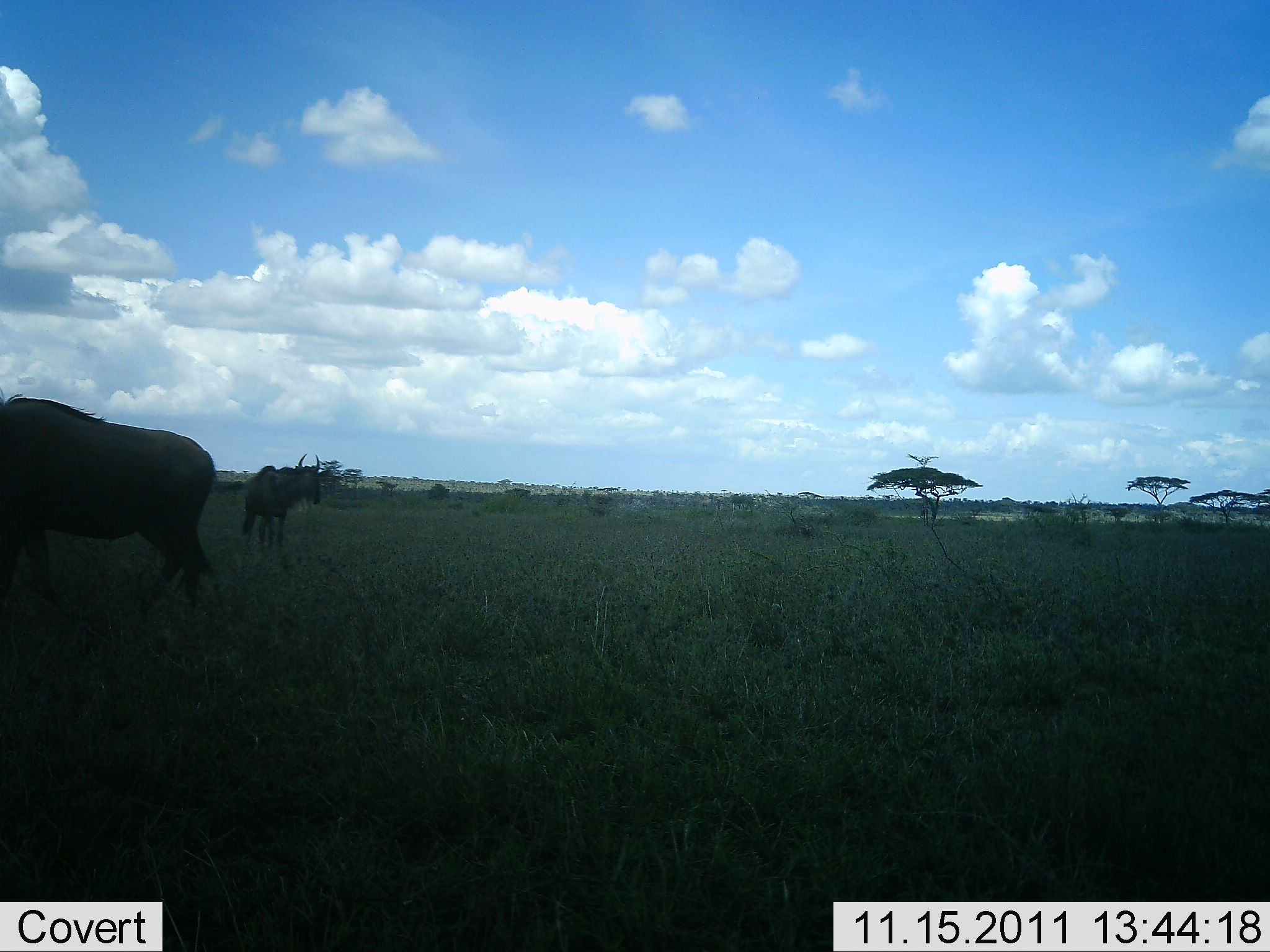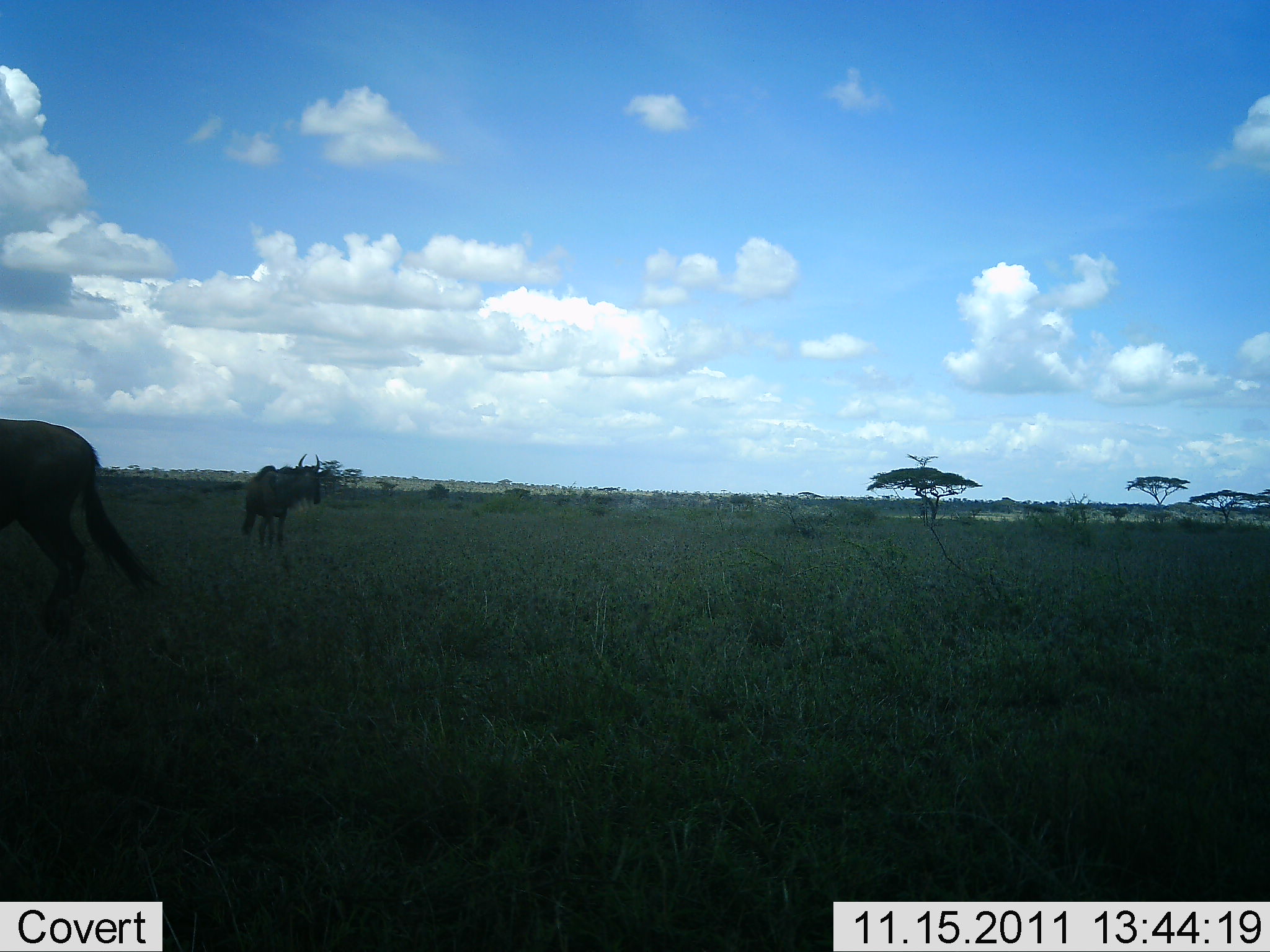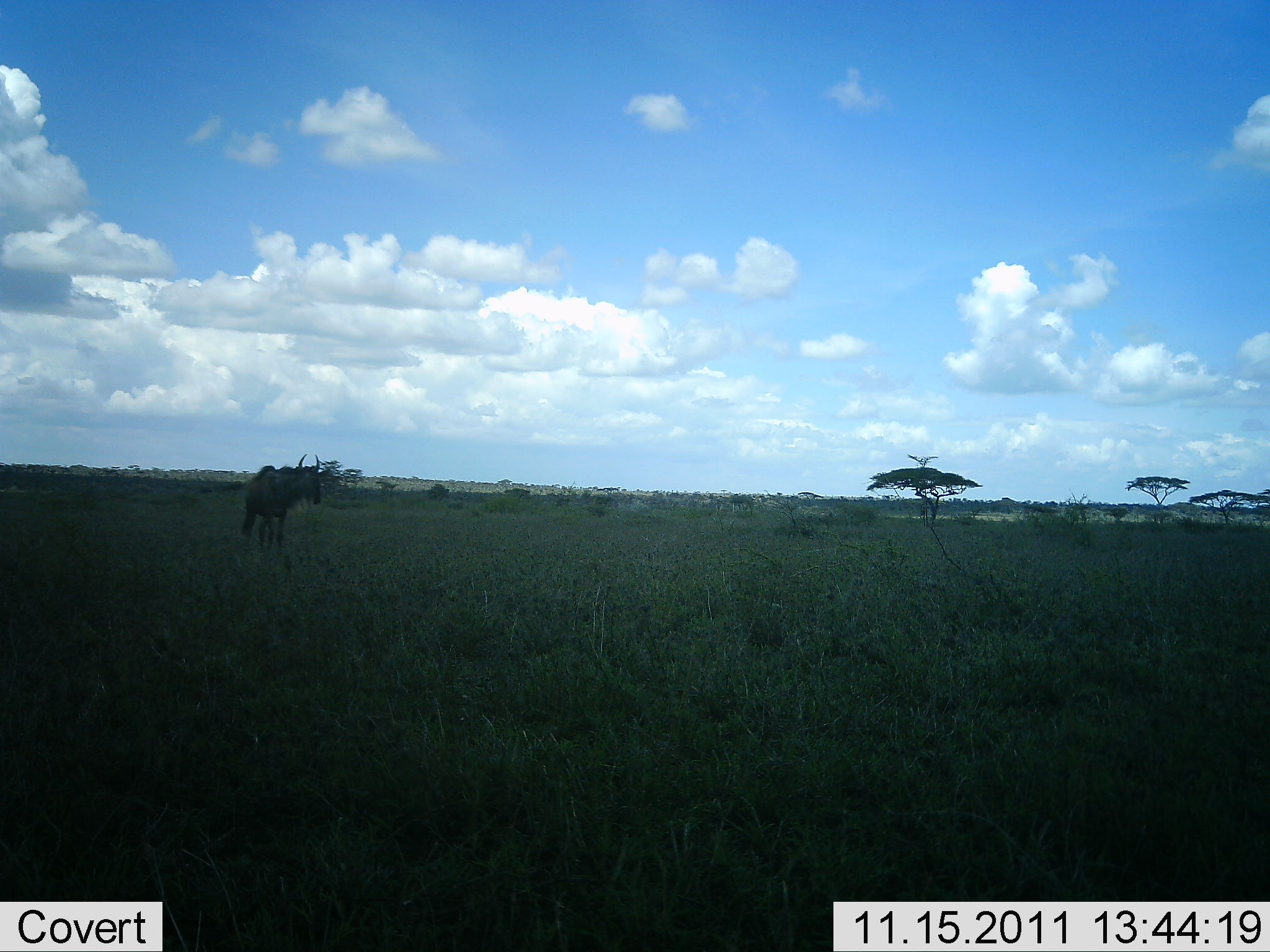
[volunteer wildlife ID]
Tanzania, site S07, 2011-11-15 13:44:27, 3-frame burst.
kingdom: Animalia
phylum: Chordata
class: Mammalia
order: Artiodactyla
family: Bovidae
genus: Connochaetes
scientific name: Connochaetes taurinus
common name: blue wildebeest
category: wildebeest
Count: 2.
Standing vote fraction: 85%.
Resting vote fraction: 0%.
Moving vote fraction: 62%.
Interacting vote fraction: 0%.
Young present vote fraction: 0%.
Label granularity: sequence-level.